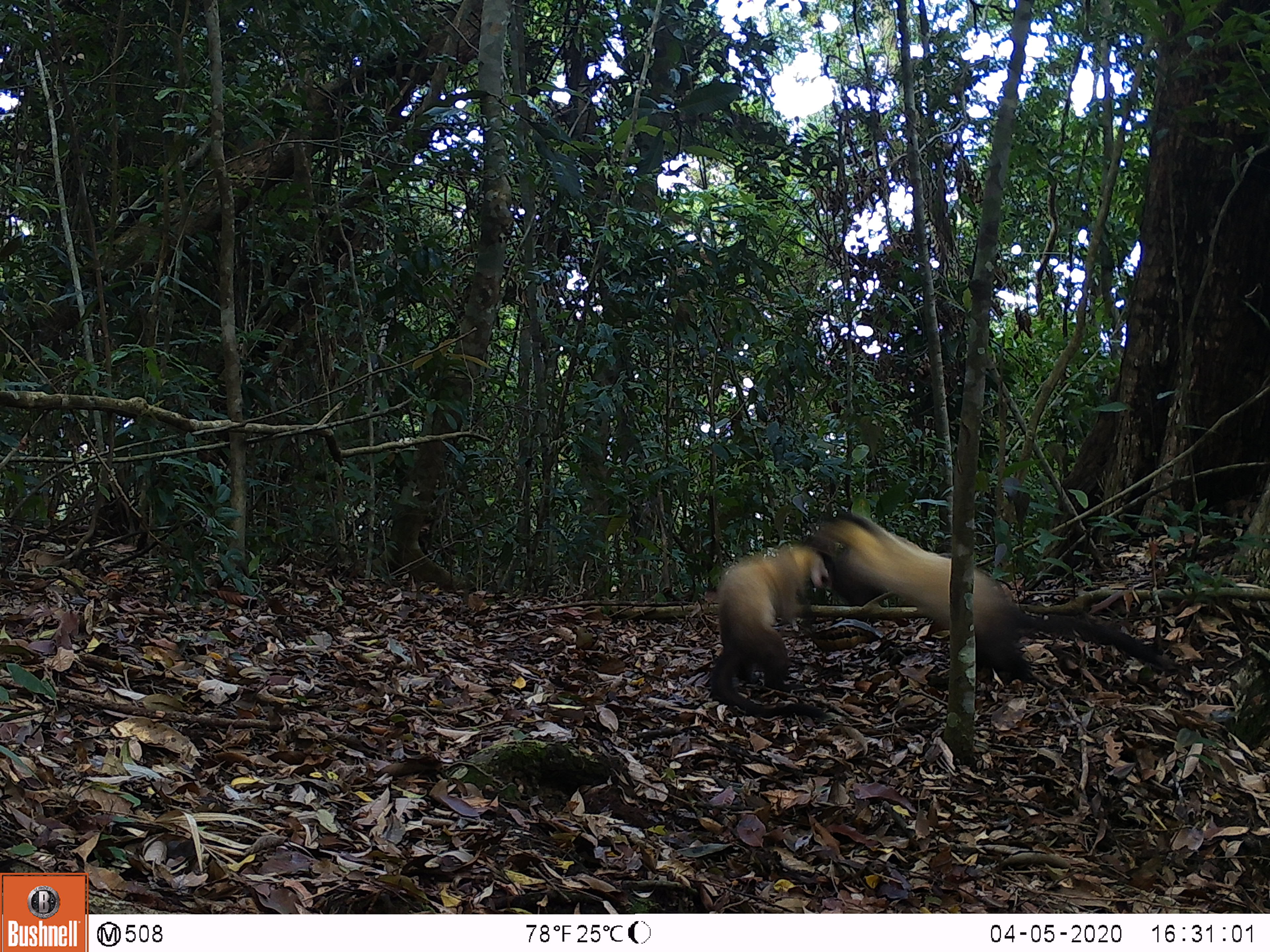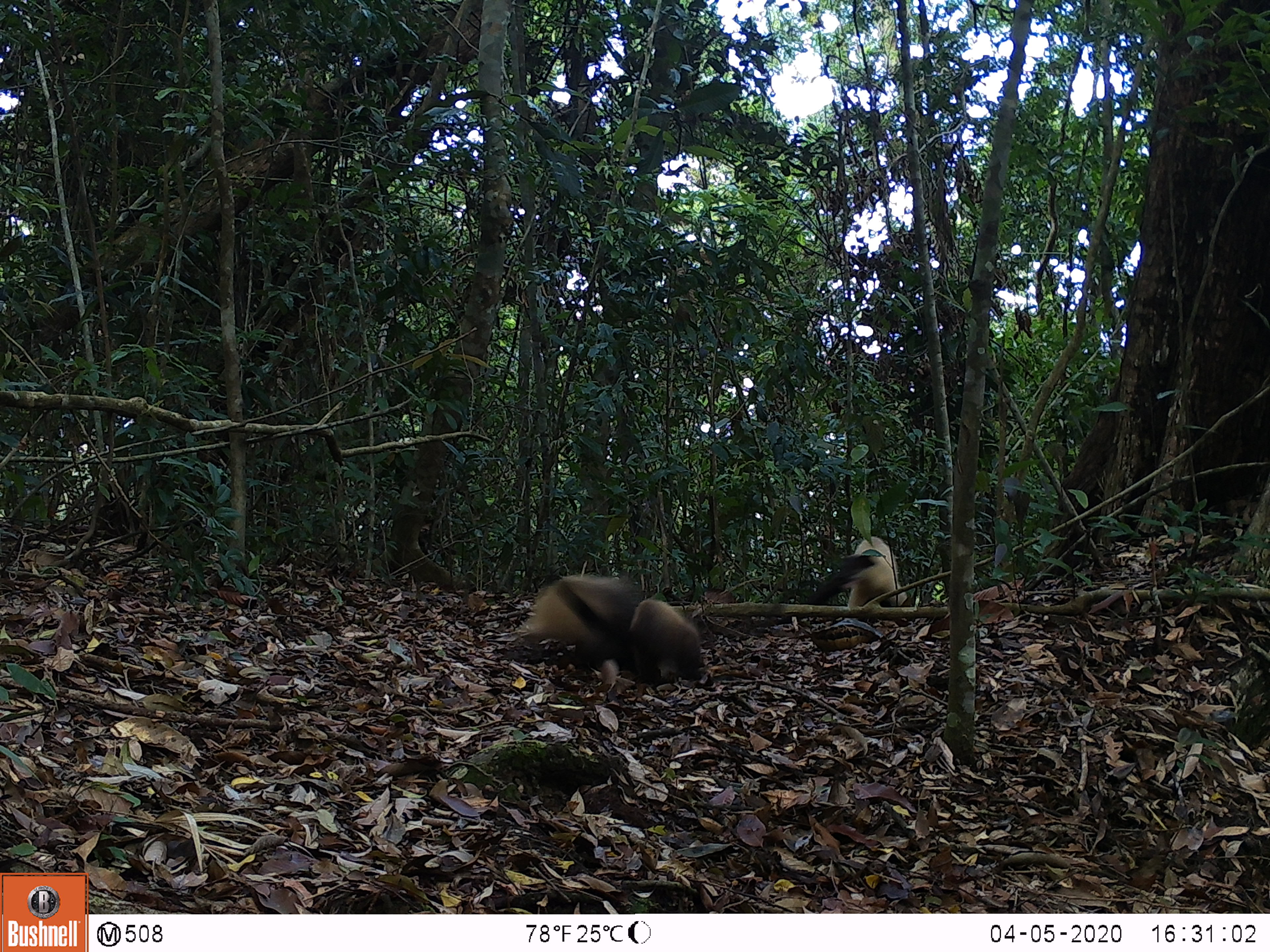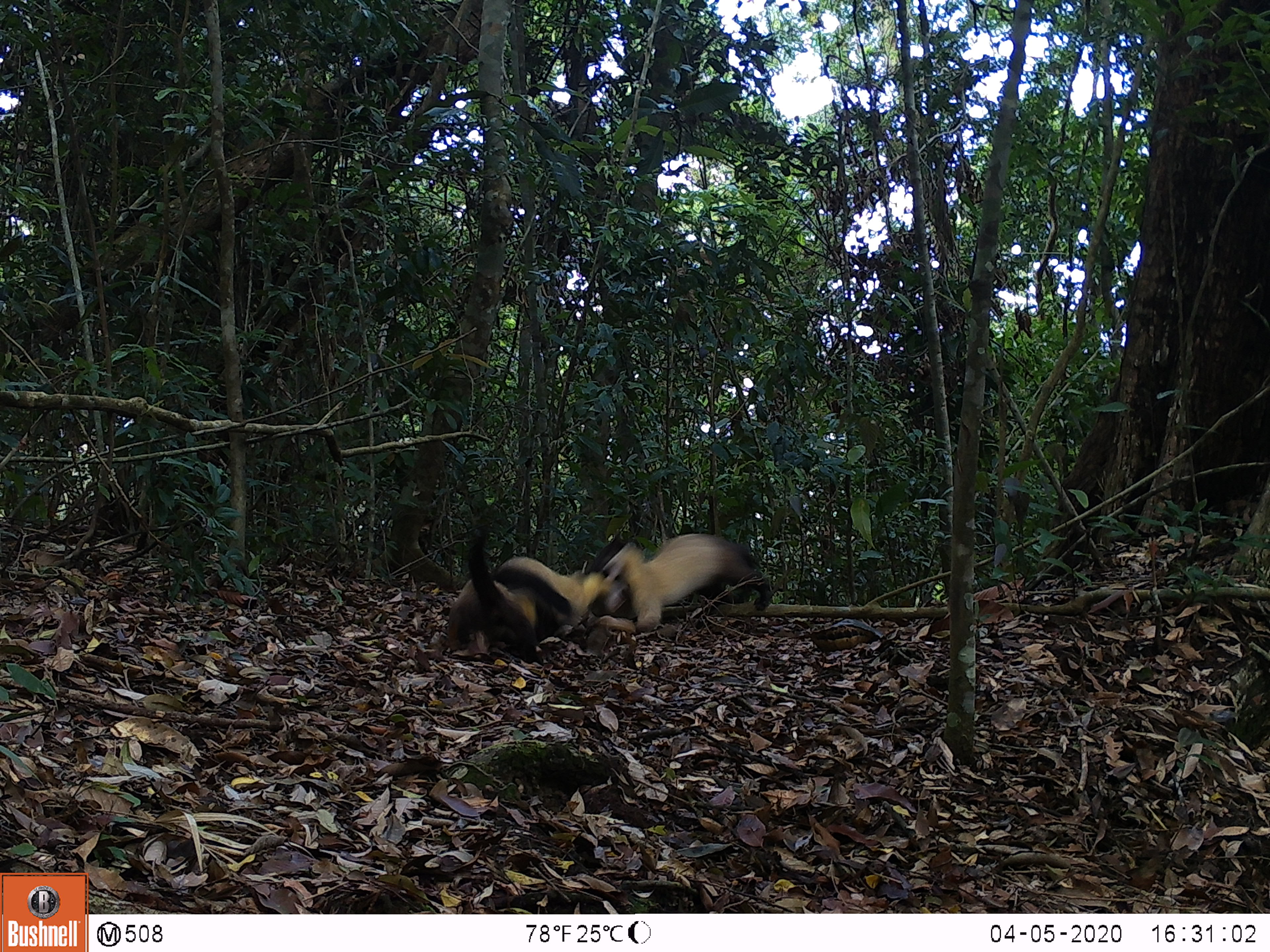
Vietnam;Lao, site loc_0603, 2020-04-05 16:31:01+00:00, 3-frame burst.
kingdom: Animalia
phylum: Chordata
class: Mammalia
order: Carnivora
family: Mustelidae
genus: Martes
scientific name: Martes flavigula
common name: yellow-throated marten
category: yellow throated marten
Yellow throated marten (yellow-throated marten) (Martes flavigula). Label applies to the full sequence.